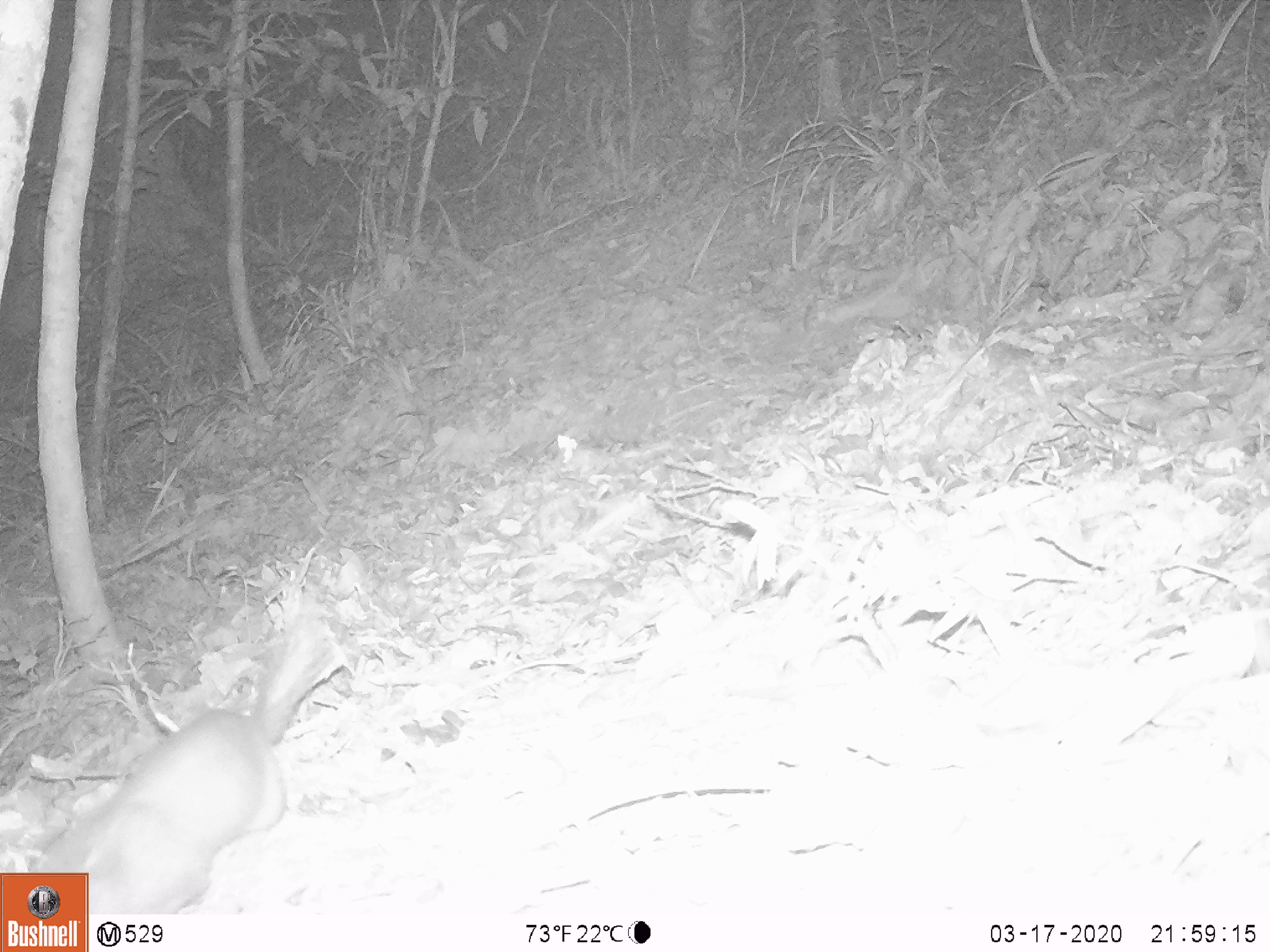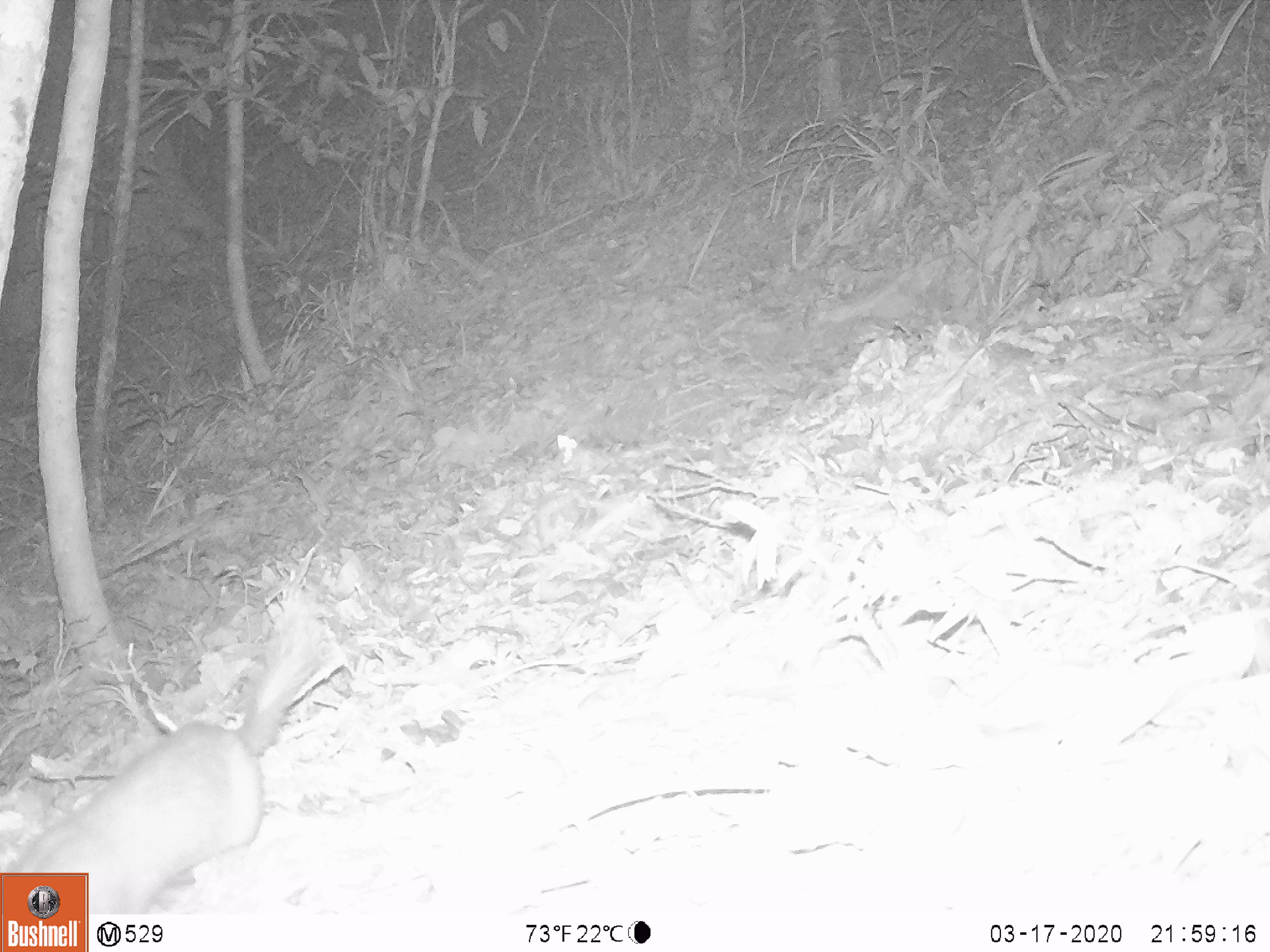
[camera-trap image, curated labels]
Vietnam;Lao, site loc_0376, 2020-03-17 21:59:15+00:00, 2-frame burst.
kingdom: Animalia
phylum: Chordata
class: Mammalia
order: Carnivora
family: Mustelidae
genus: Melogale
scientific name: Melogale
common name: ferret badger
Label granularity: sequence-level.